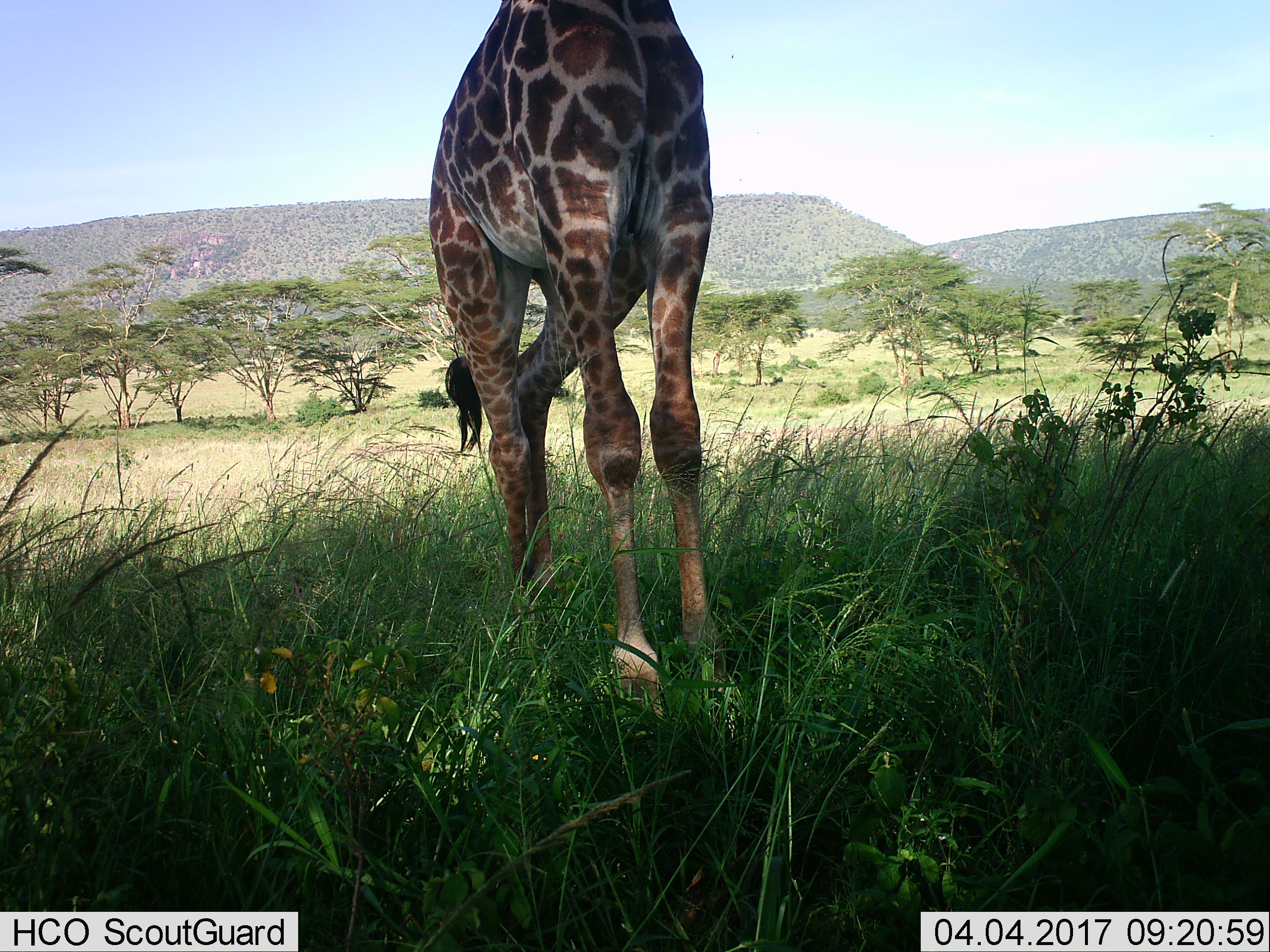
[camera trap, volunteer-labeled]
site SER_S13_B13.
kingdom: Animalia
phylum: Chordata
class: Mammalia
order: Artiodactyla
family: Giraffidae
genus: Giraffa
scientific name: Giraffa camelopardalis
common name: giraffe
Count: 1.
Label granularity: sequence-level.